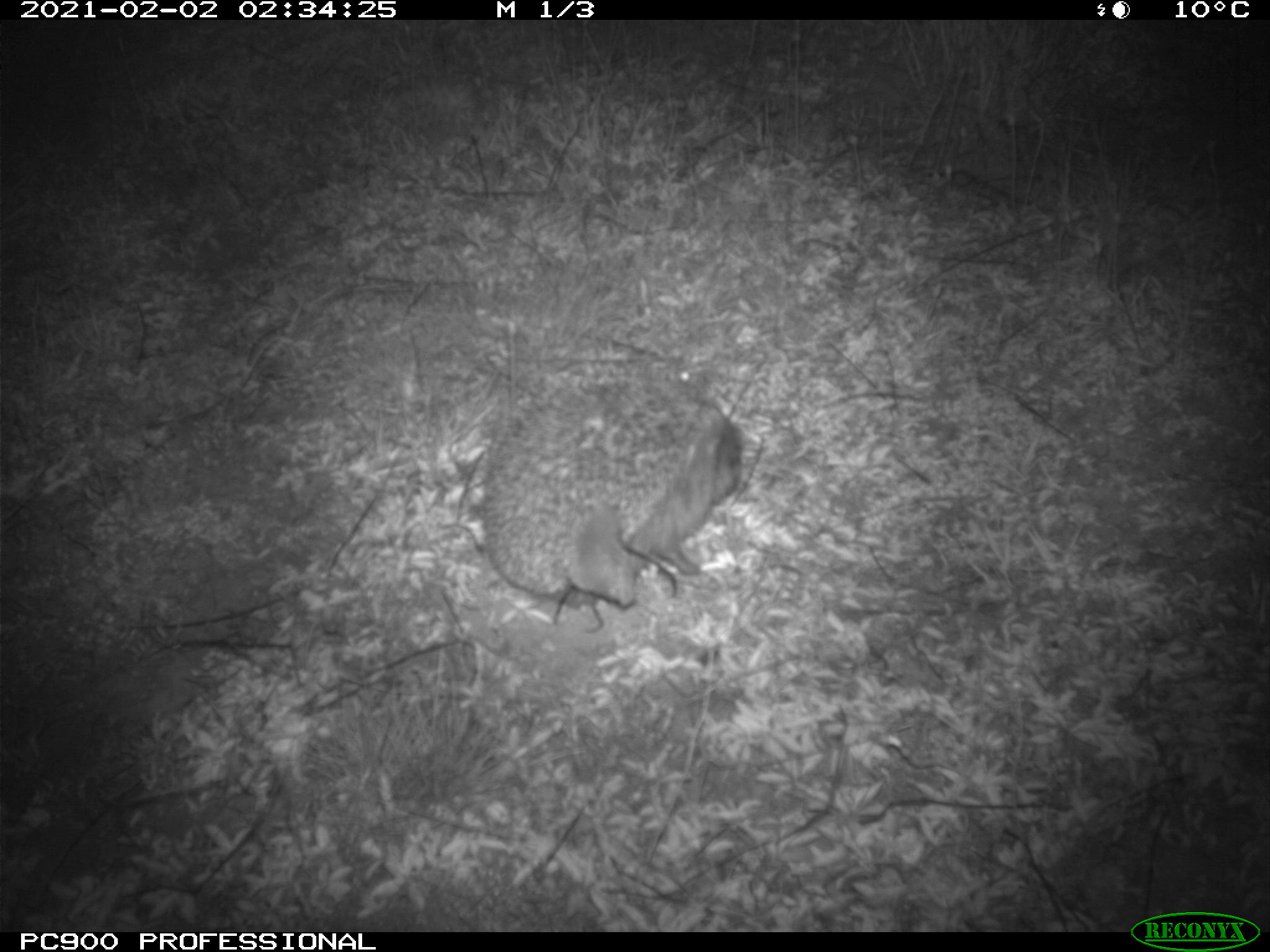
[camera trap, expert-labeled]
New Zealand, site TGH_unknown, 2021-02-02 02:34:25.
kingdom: Animalia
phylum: Chordata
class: Mammalia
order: Eulipotyphla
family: Erinaceidae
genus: Erinaceus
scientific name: Erinaceus europaeus europaeus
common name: european hedgehog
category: hedgehog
Hedgehog (european hedgehog) (Erinaceus europaeus europaeus).